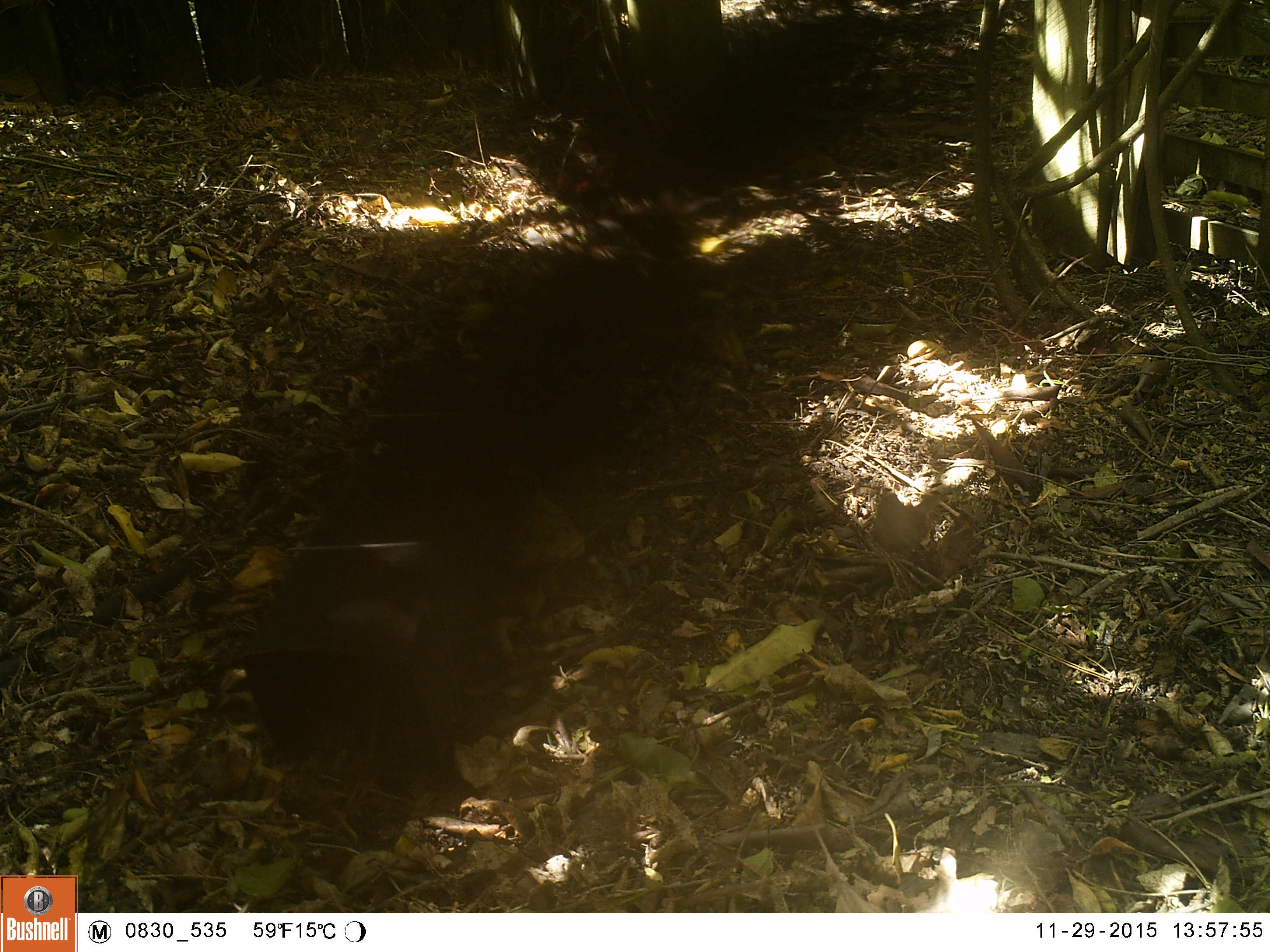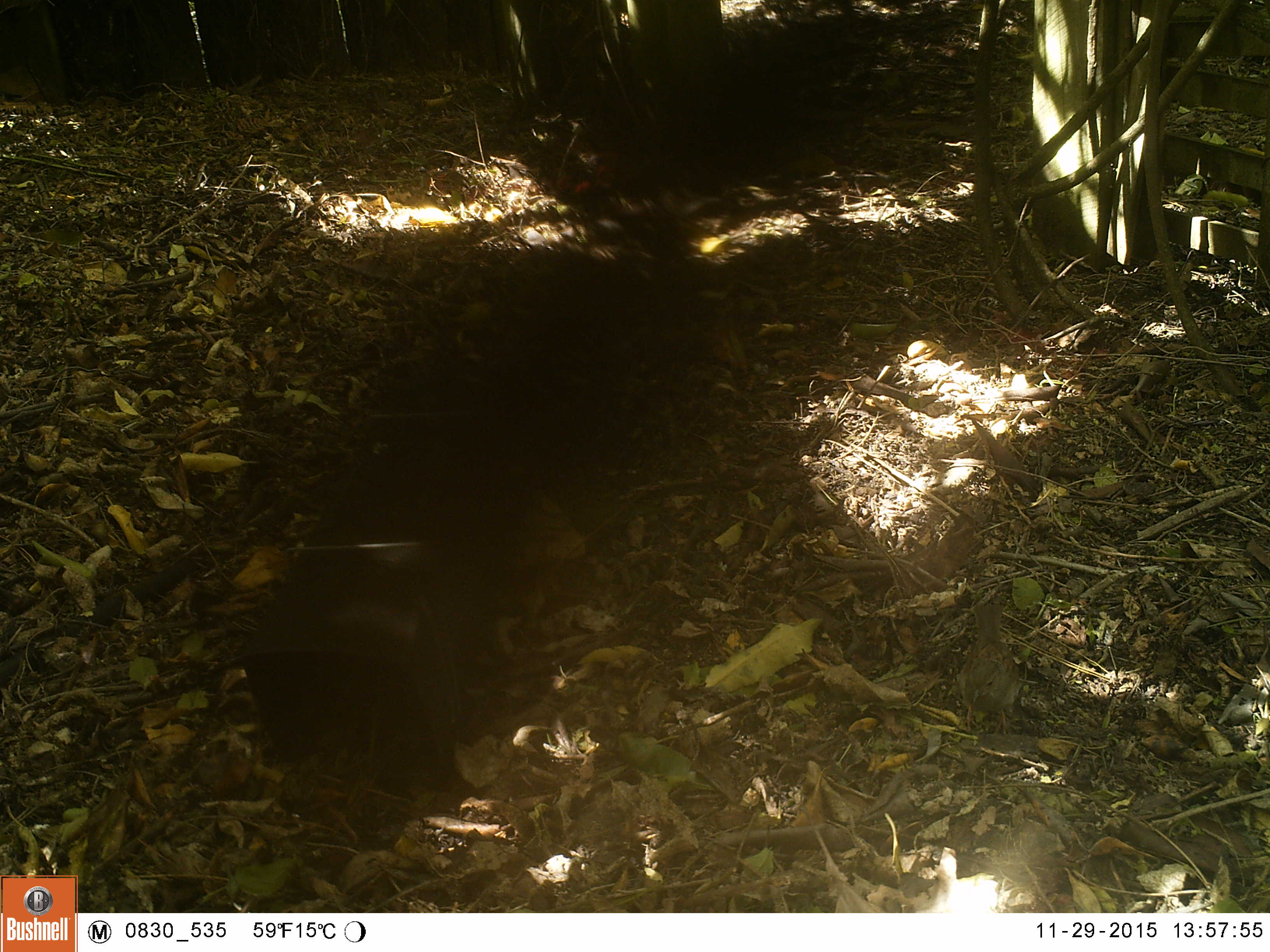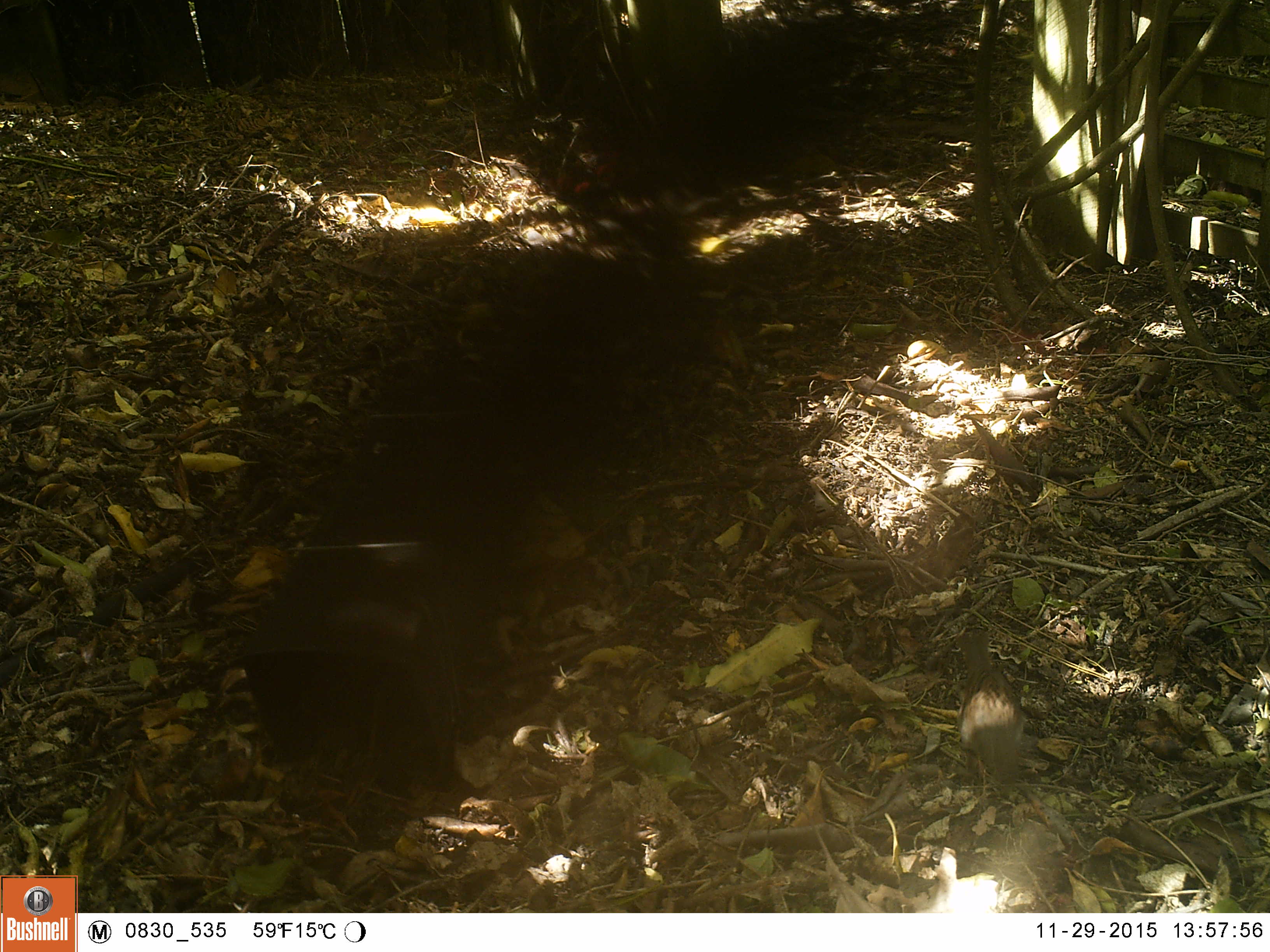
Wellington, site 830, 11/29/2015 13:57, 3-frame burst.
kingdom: Animalia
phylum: Chordata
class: Aves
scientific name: Aves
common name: bird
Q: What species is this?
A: Bird (Aves).